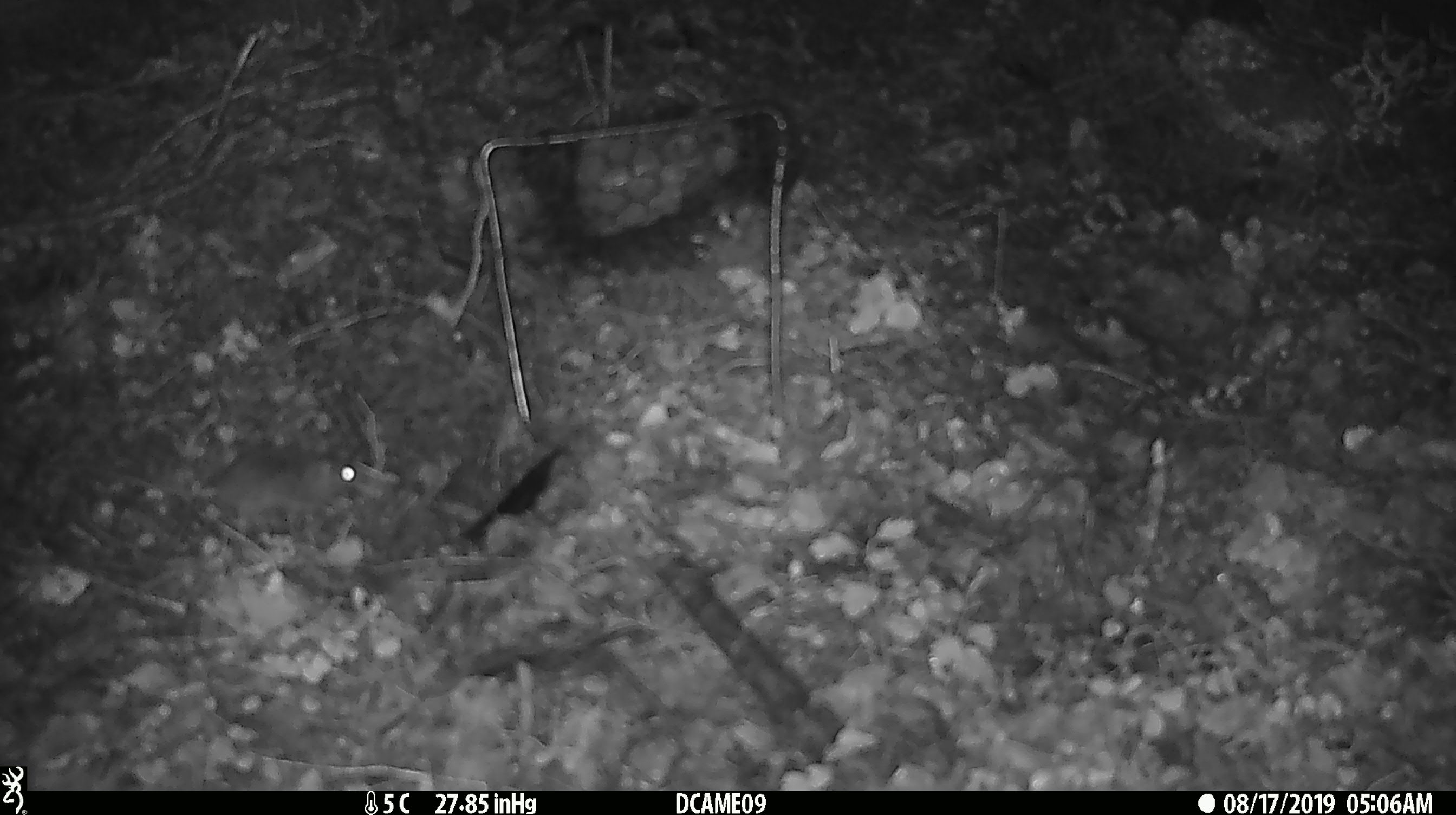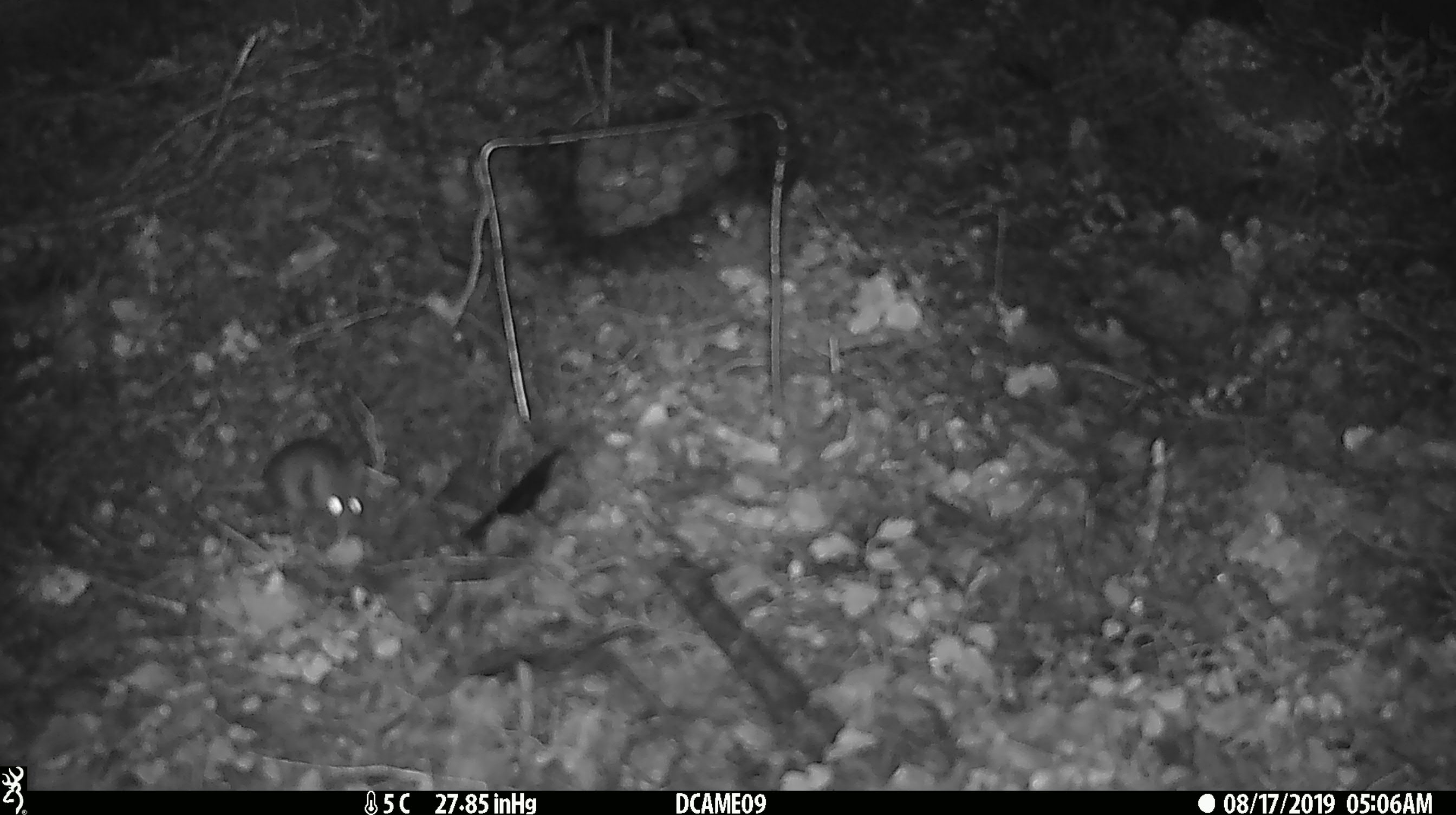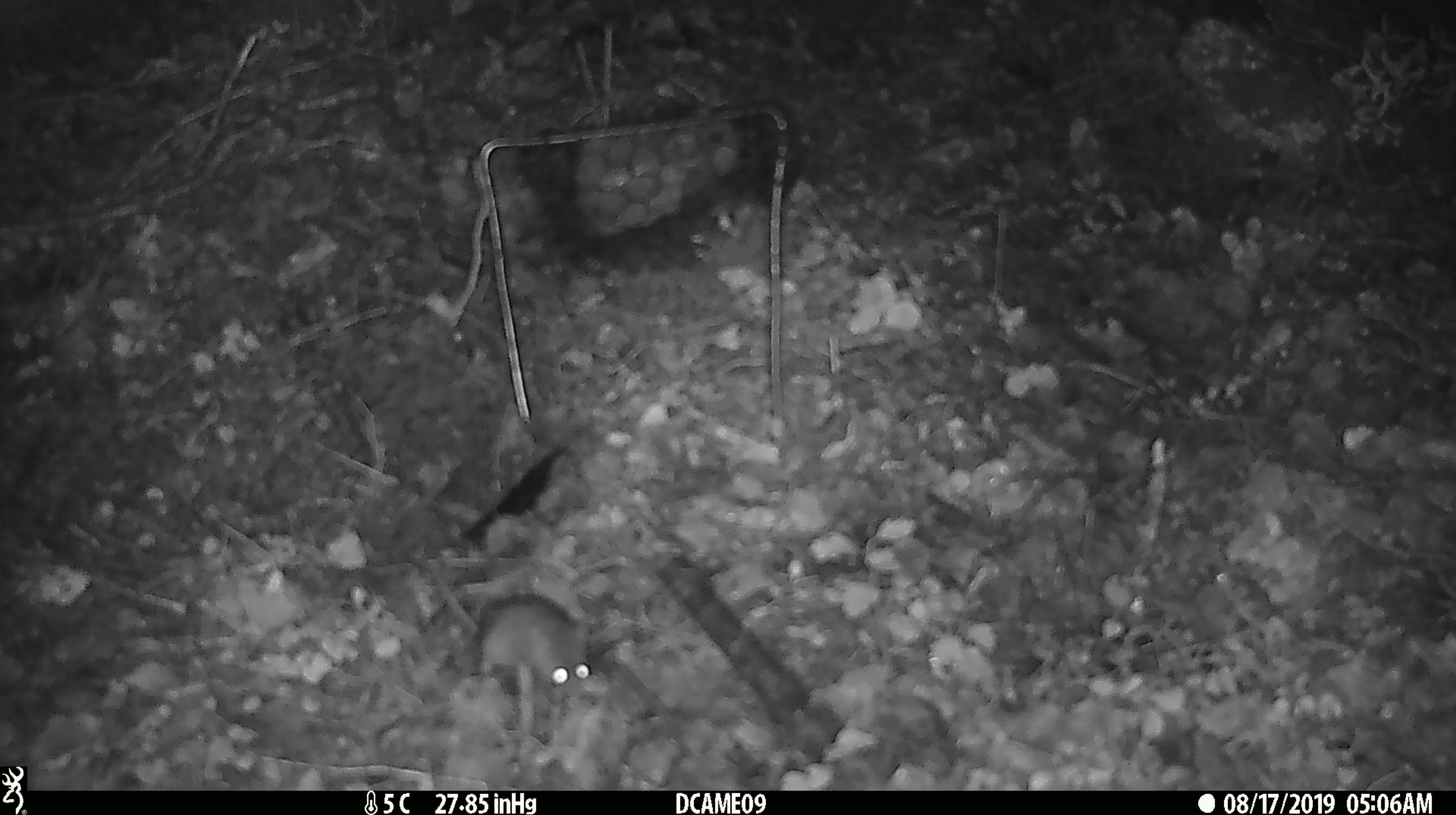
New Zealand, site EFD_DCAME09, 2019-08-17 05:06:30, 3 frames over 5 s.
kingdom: Animalia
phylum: Chordata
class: Mammalia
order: Rodentia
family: Muridae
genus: Mus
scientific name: Mus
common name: mouse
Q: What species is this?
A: Mouse (Mus).